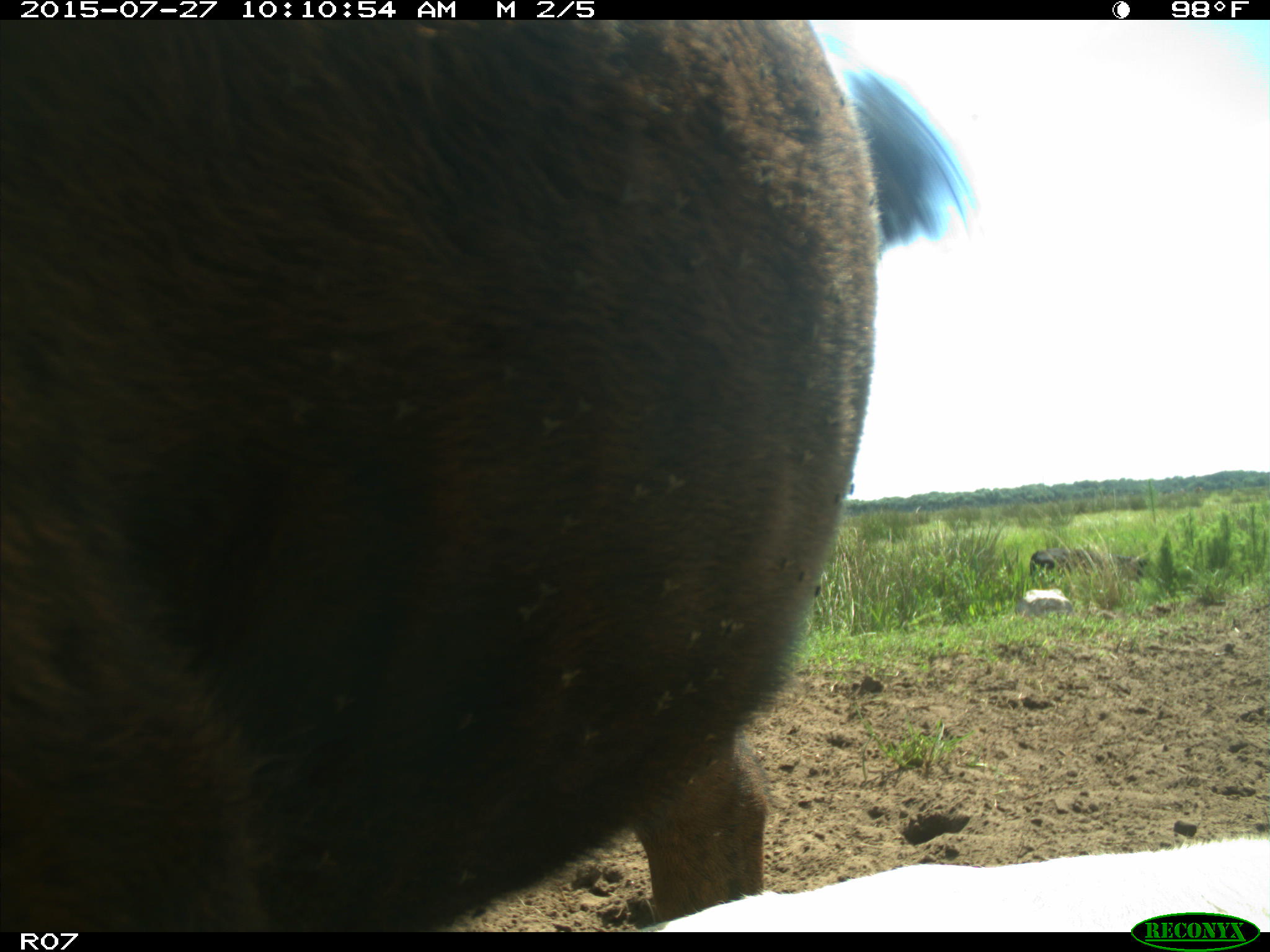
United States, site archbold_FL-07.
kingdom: Animalia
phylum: Chordata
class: Mammalia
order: Artiodactyla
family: Bovidae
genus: Bos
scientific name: Bos taurus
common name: domestic cow